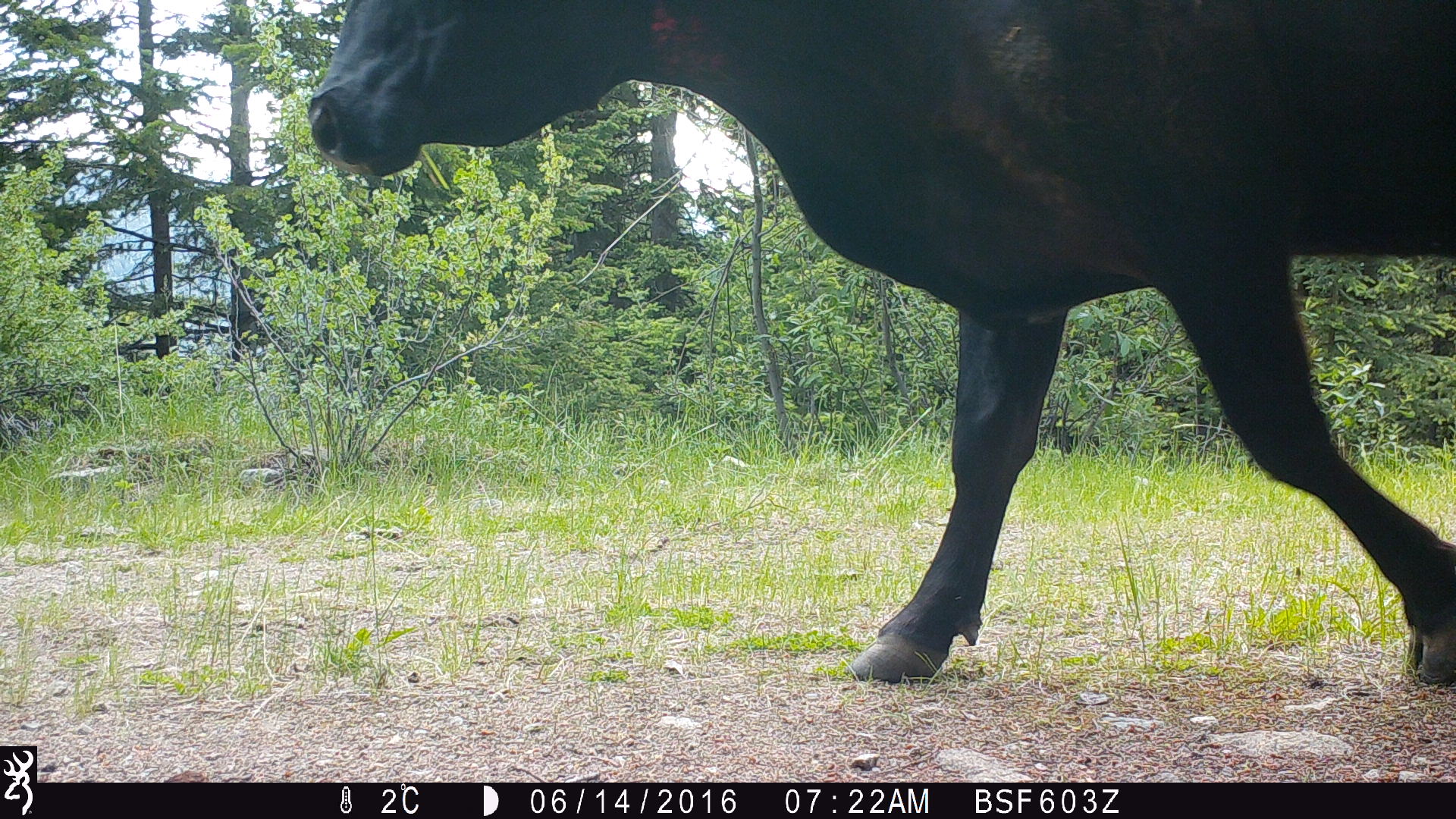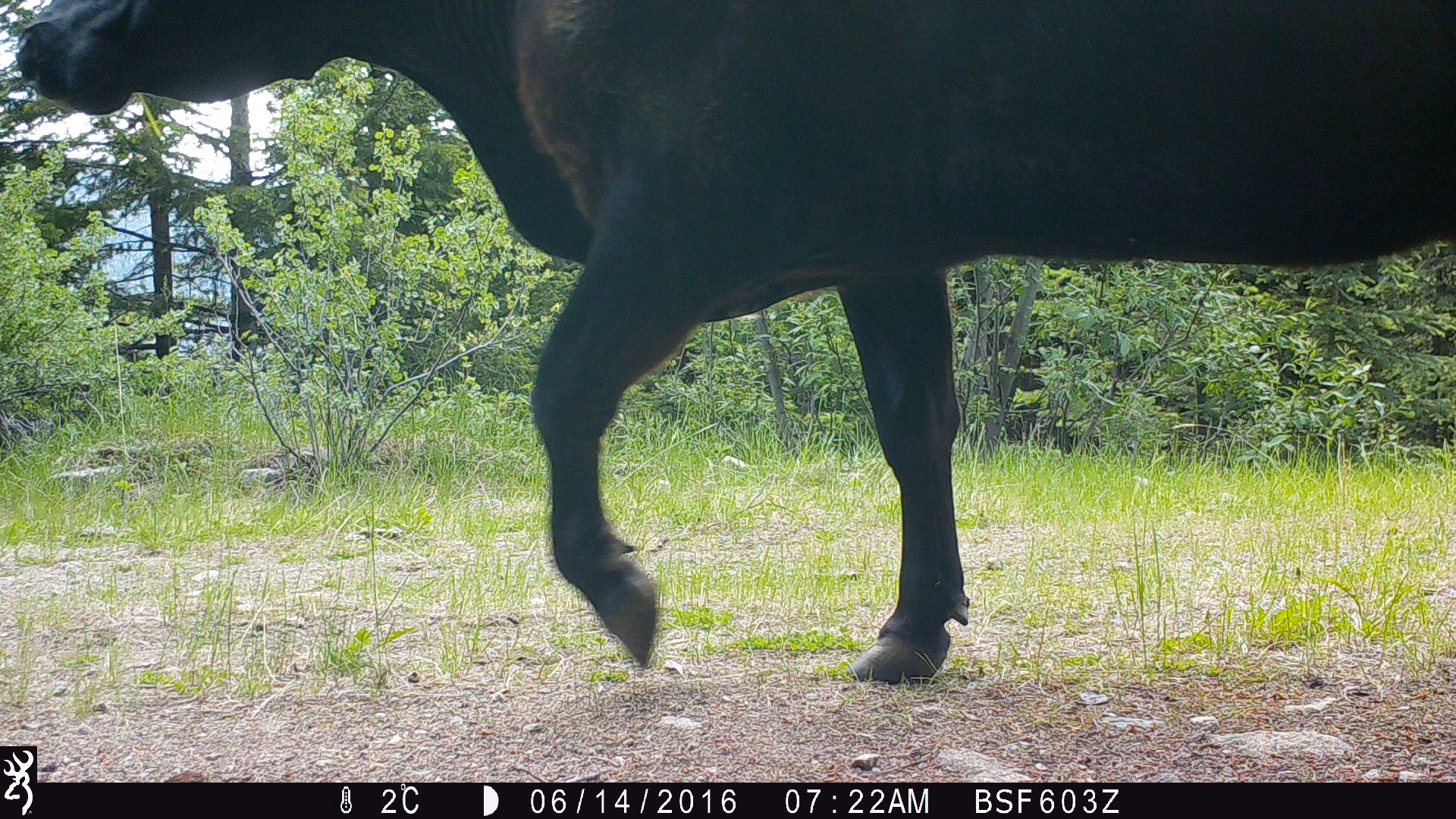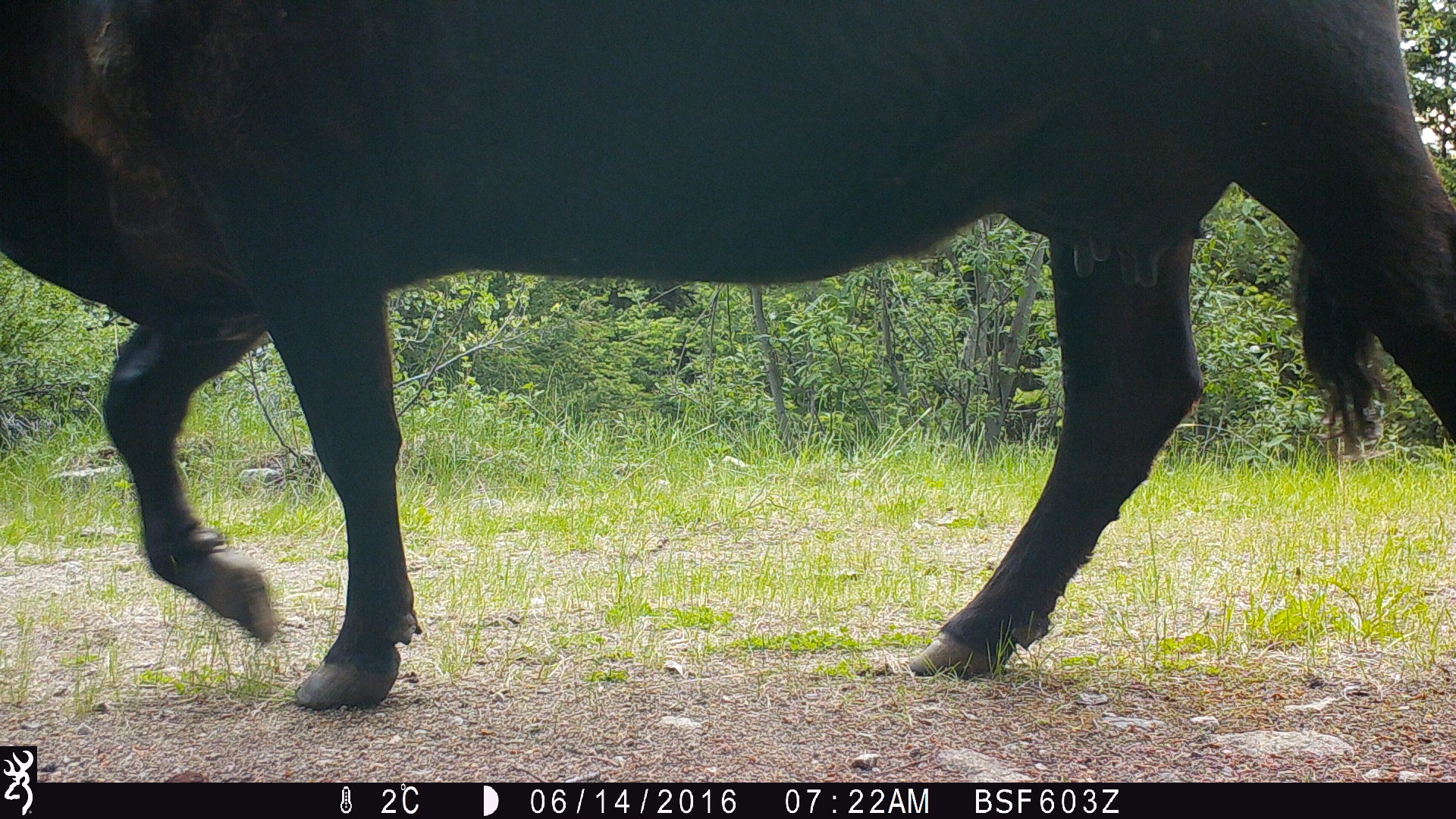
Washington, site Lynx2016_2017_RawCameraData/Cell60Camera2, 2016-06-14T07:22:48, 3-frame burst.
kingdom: Animalia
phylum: Chordata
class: Mammalia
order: Artiodactyla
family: Bovidae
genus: Bos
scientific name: Bos taurus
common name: domestic cattle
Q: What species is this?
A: Domestic cattle (Bos taurus).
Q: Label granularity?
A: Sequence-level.